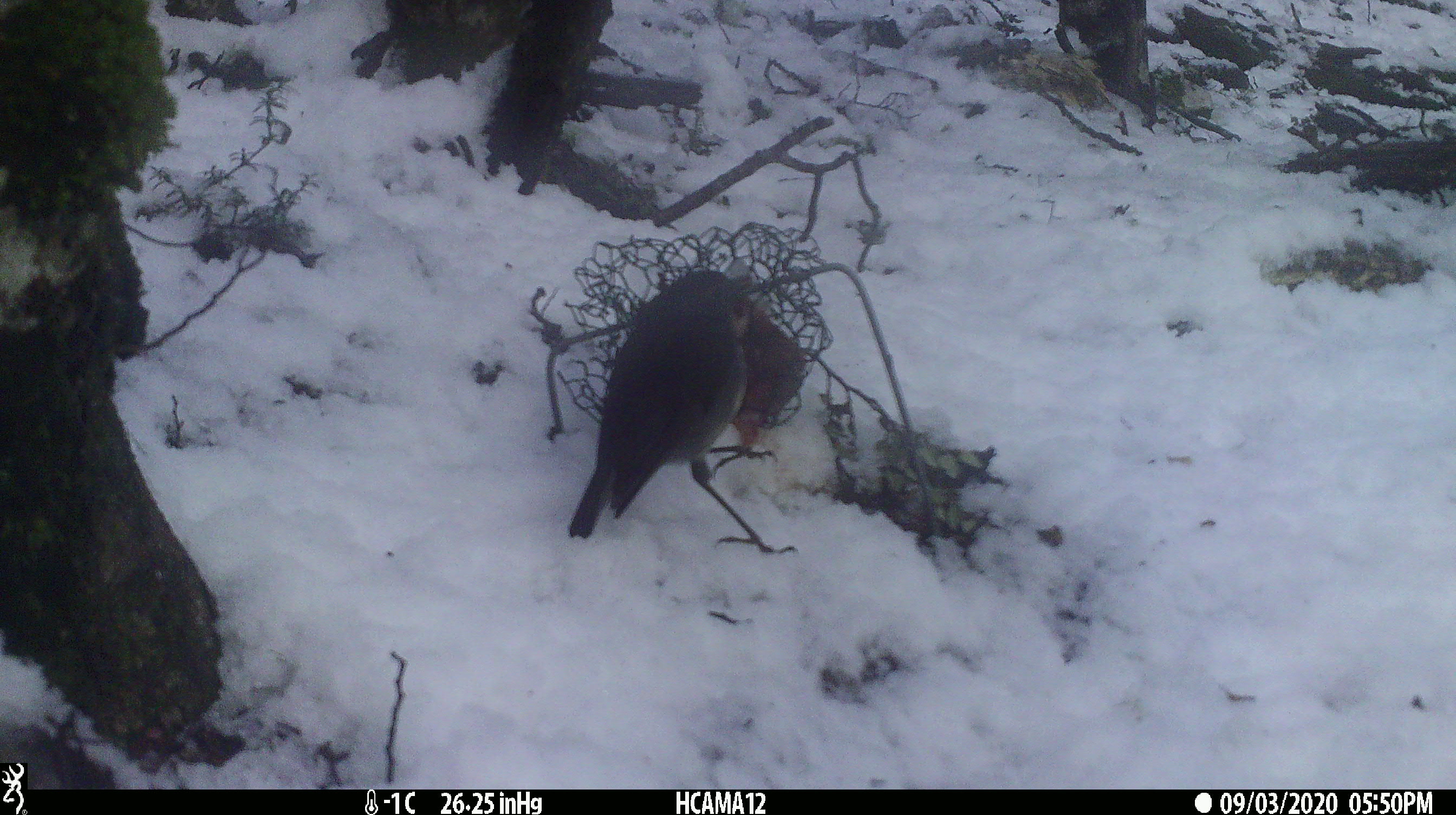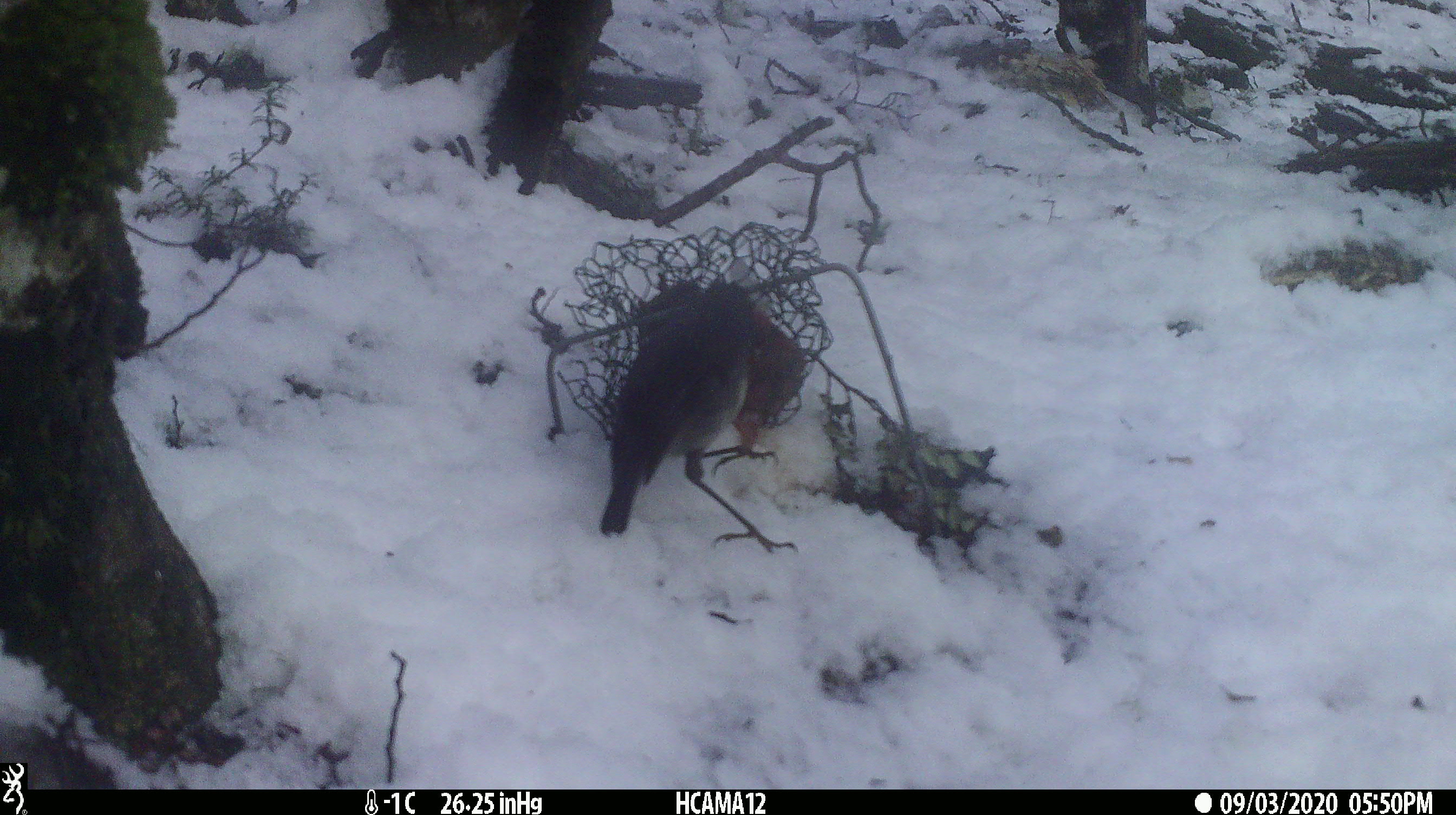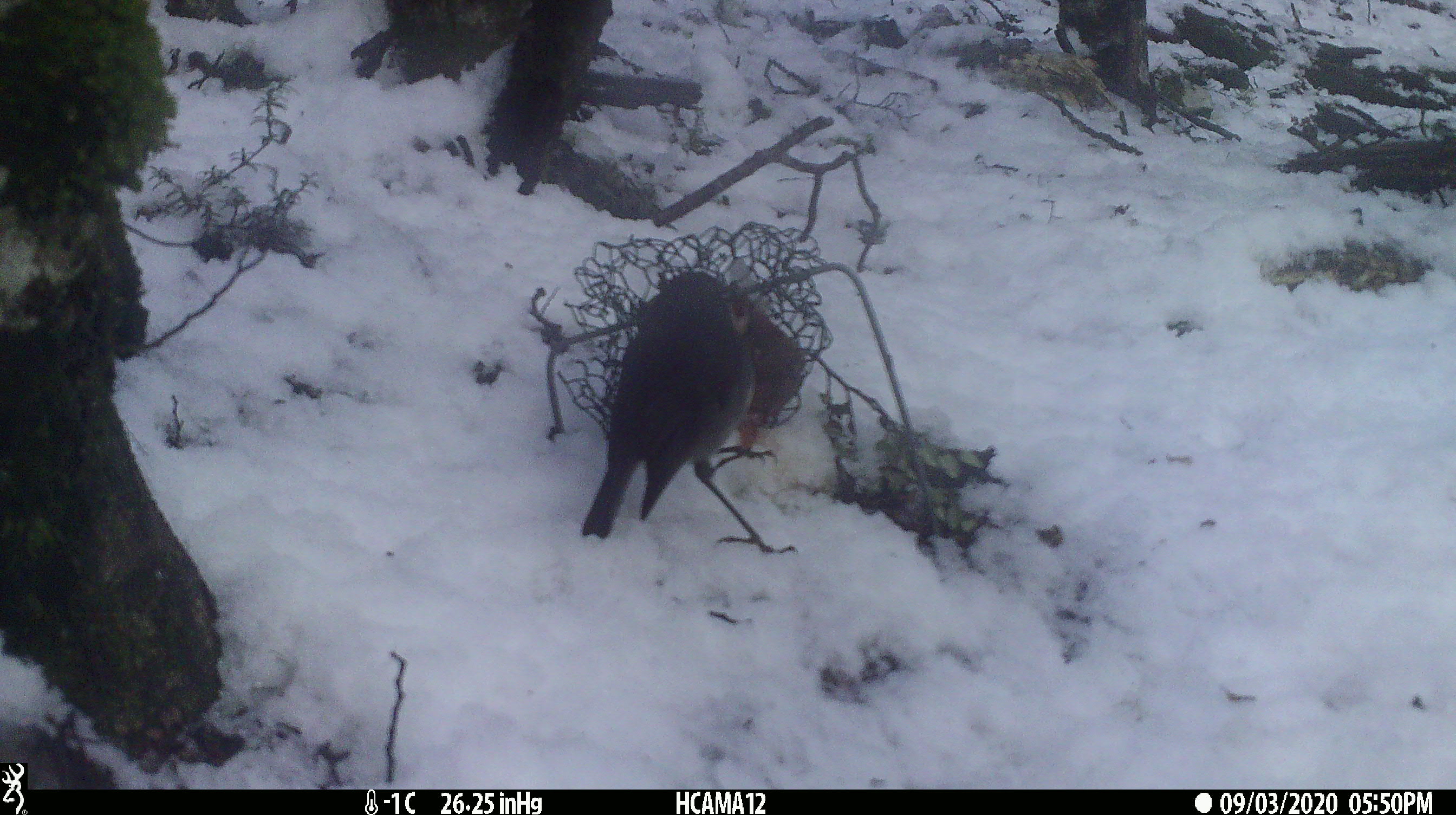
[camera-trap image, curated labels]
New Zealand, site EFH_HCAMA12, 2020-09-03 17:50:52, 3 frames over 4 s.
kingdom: Animalia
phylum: Chordata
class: Aves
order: Passeriformes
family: Petroicidae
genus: Petroica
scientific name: Petroica australis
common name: new zealand robin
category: robin